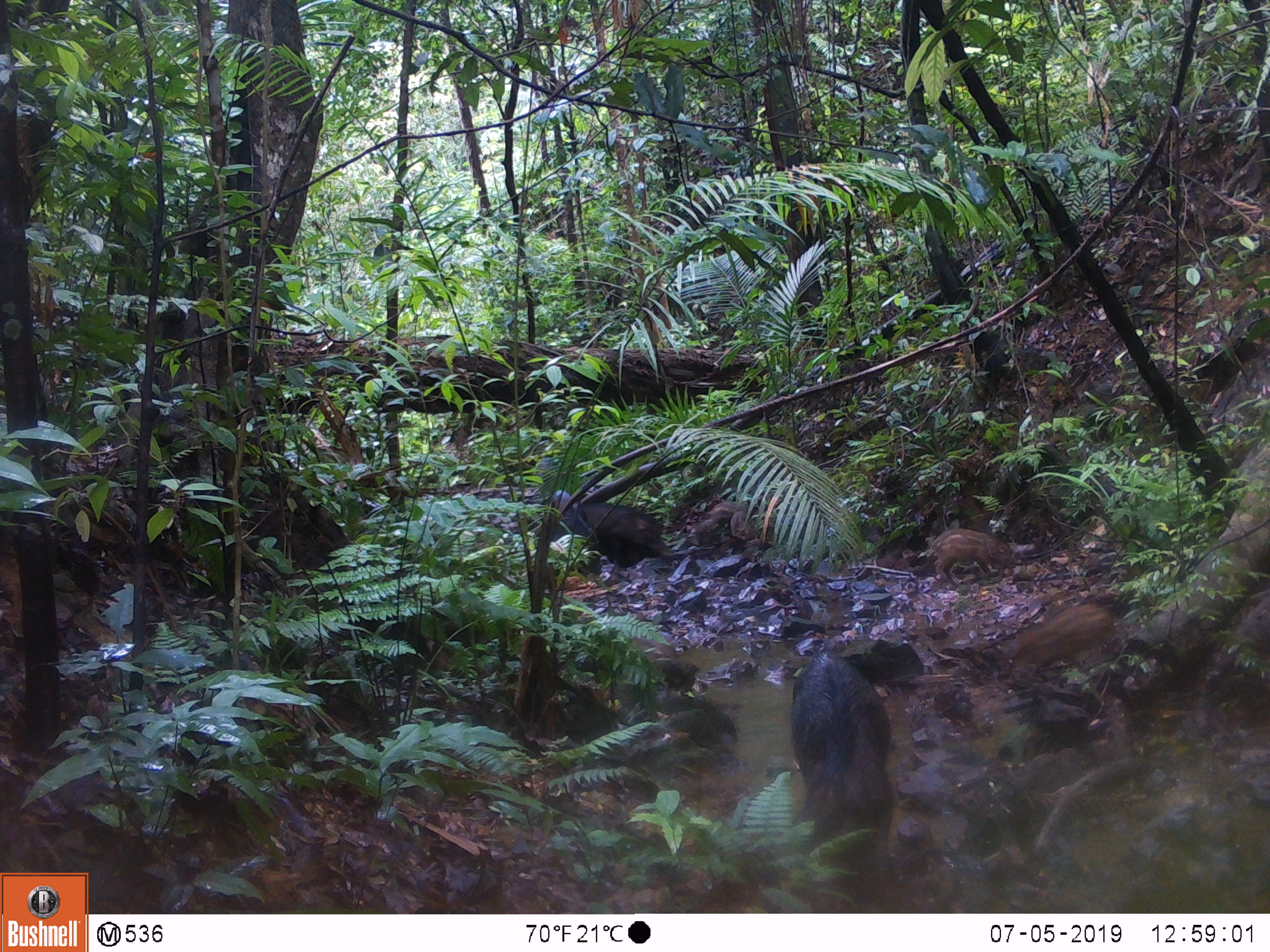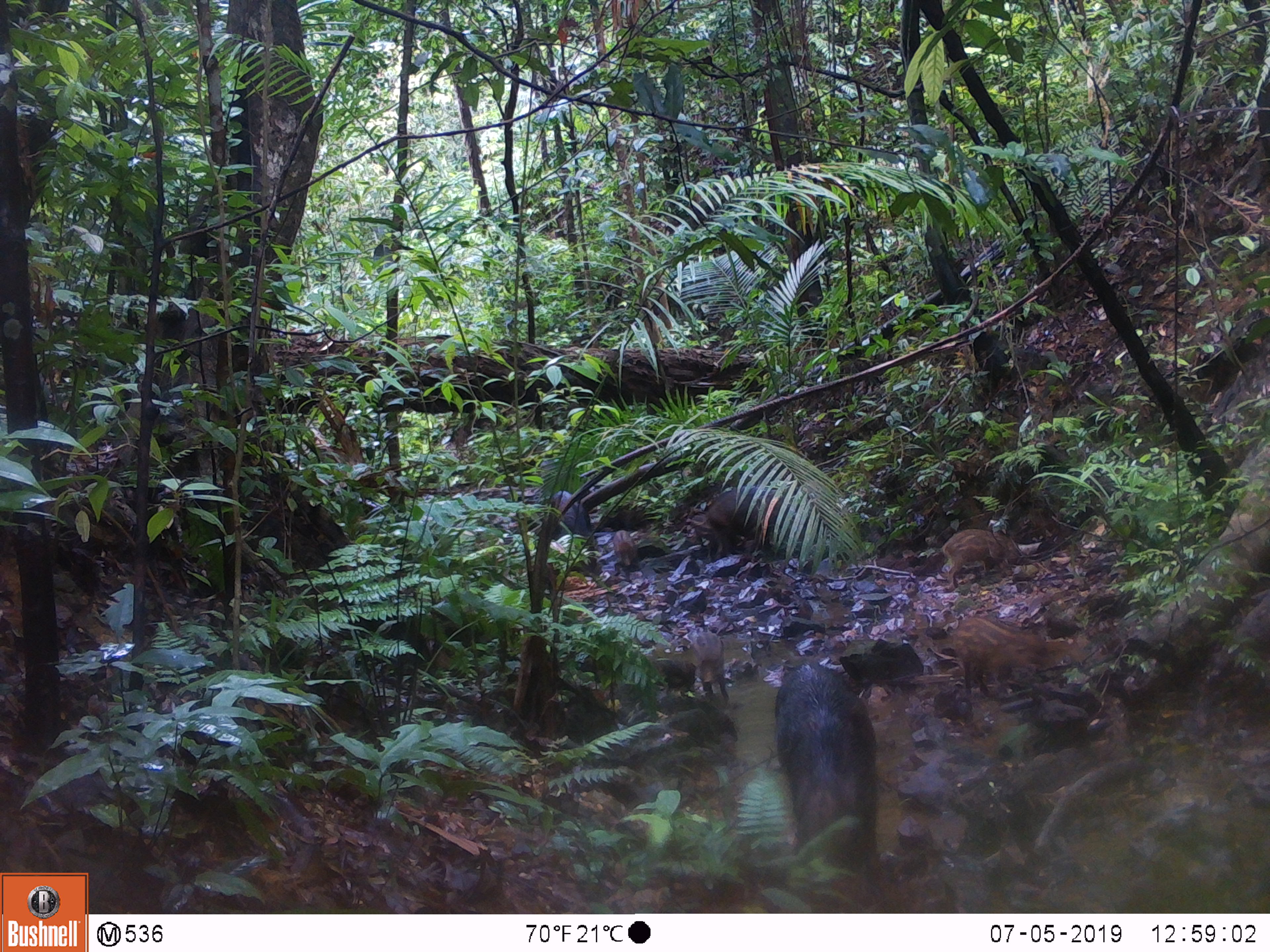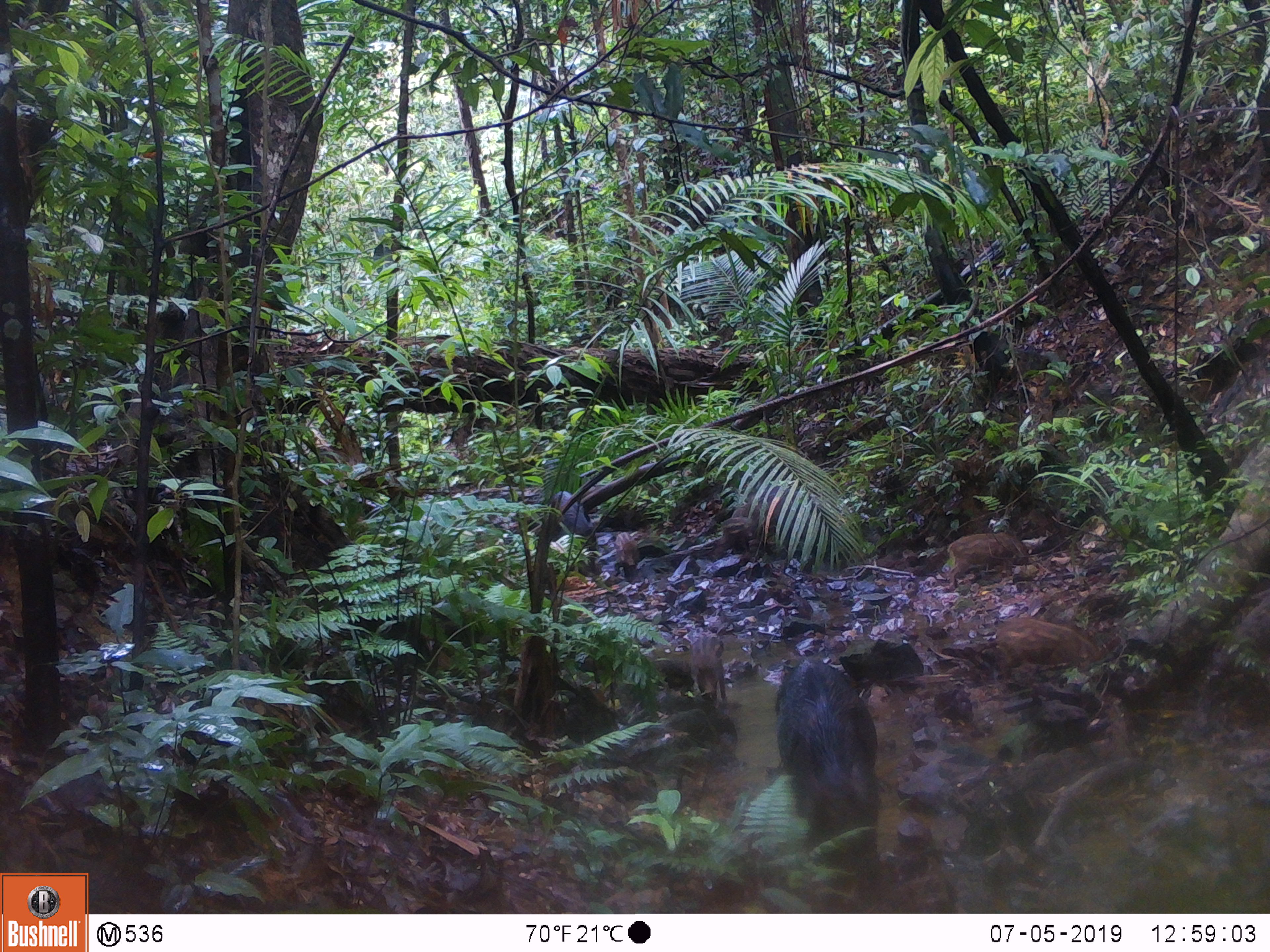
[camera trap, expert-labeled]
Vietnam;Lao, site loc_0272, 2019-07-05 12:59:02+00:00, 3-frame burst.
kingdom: Animalia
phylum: Chordata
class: Mammalia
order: Artiodactyla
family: Suidae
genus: Sus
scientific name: Sus scrofa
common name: eurasian wild pig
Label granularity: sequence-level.